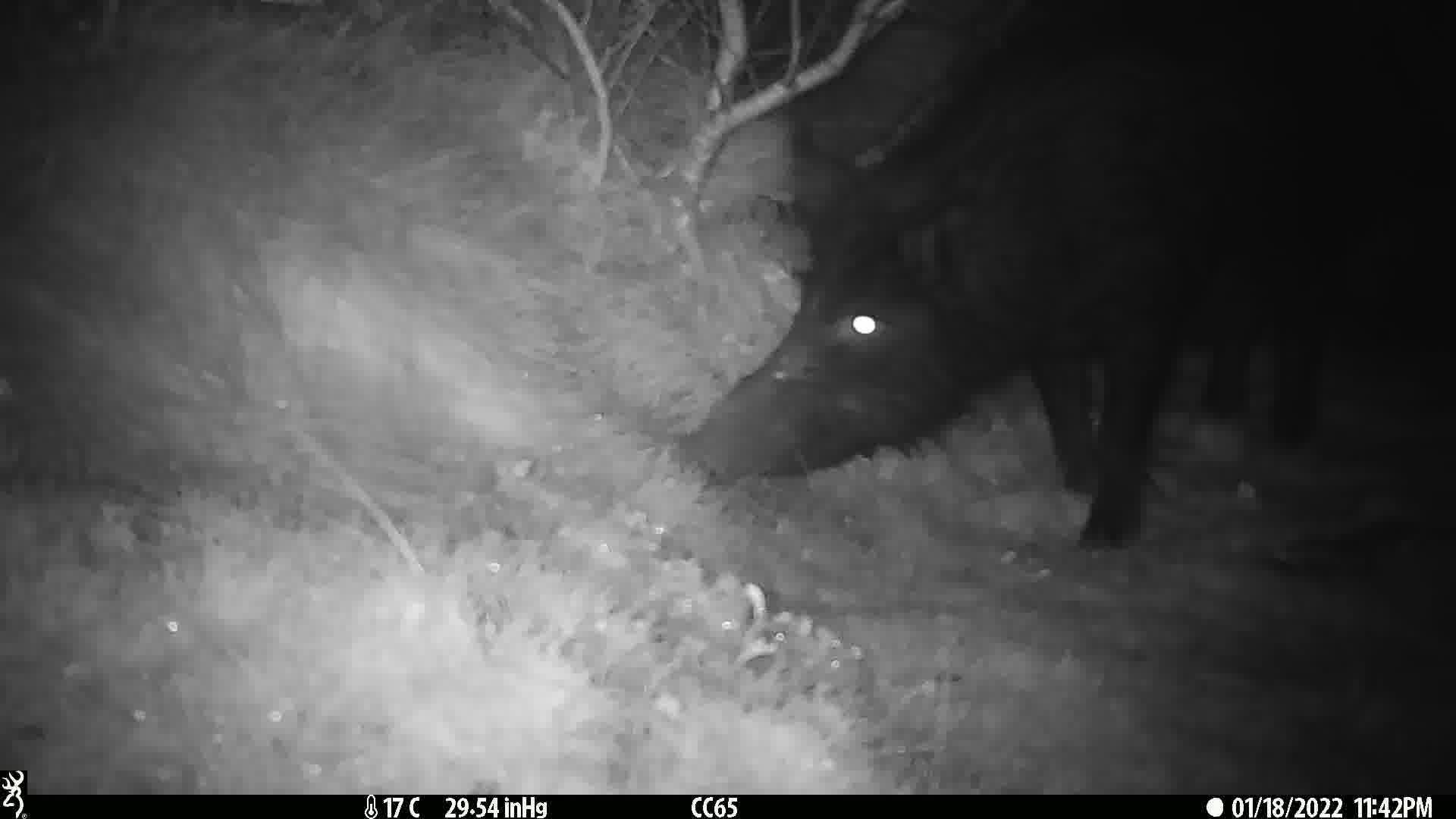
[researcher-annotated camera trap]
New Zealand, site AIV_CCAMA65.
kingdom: Animalia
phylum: Chordata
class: Mammalia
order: Artiodactyla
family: Suidae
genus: Sus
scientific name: Sus scrofa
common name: pig